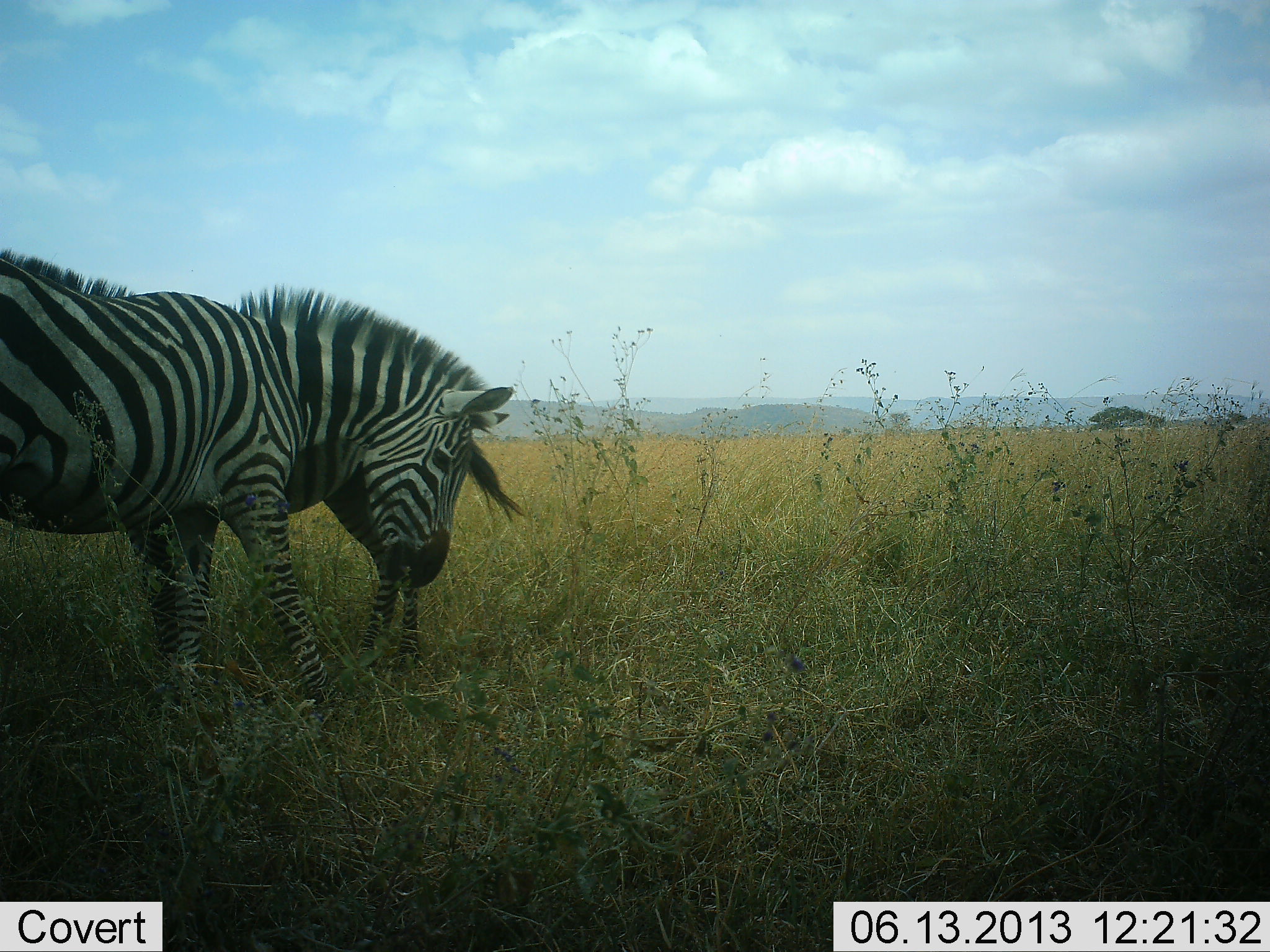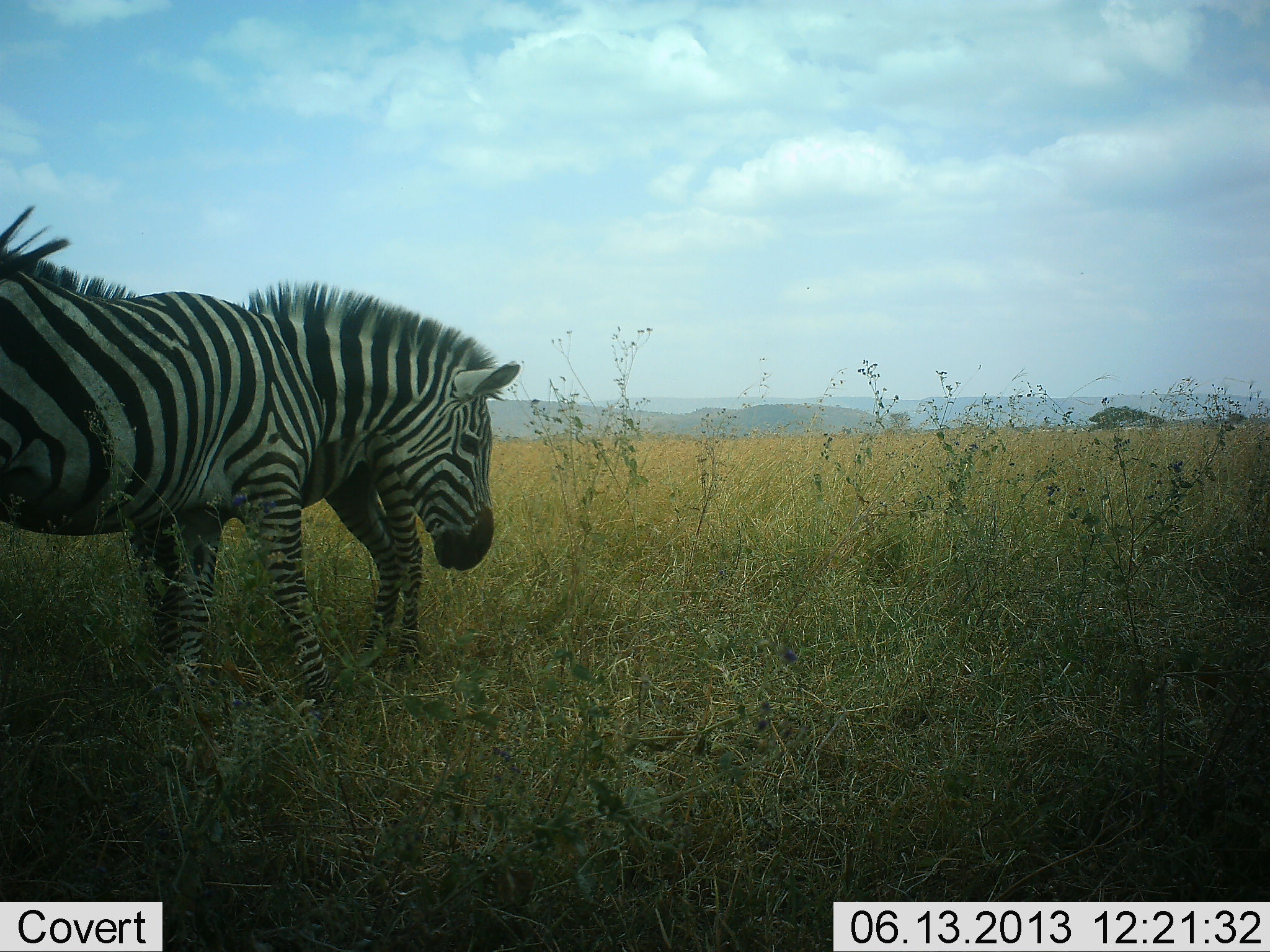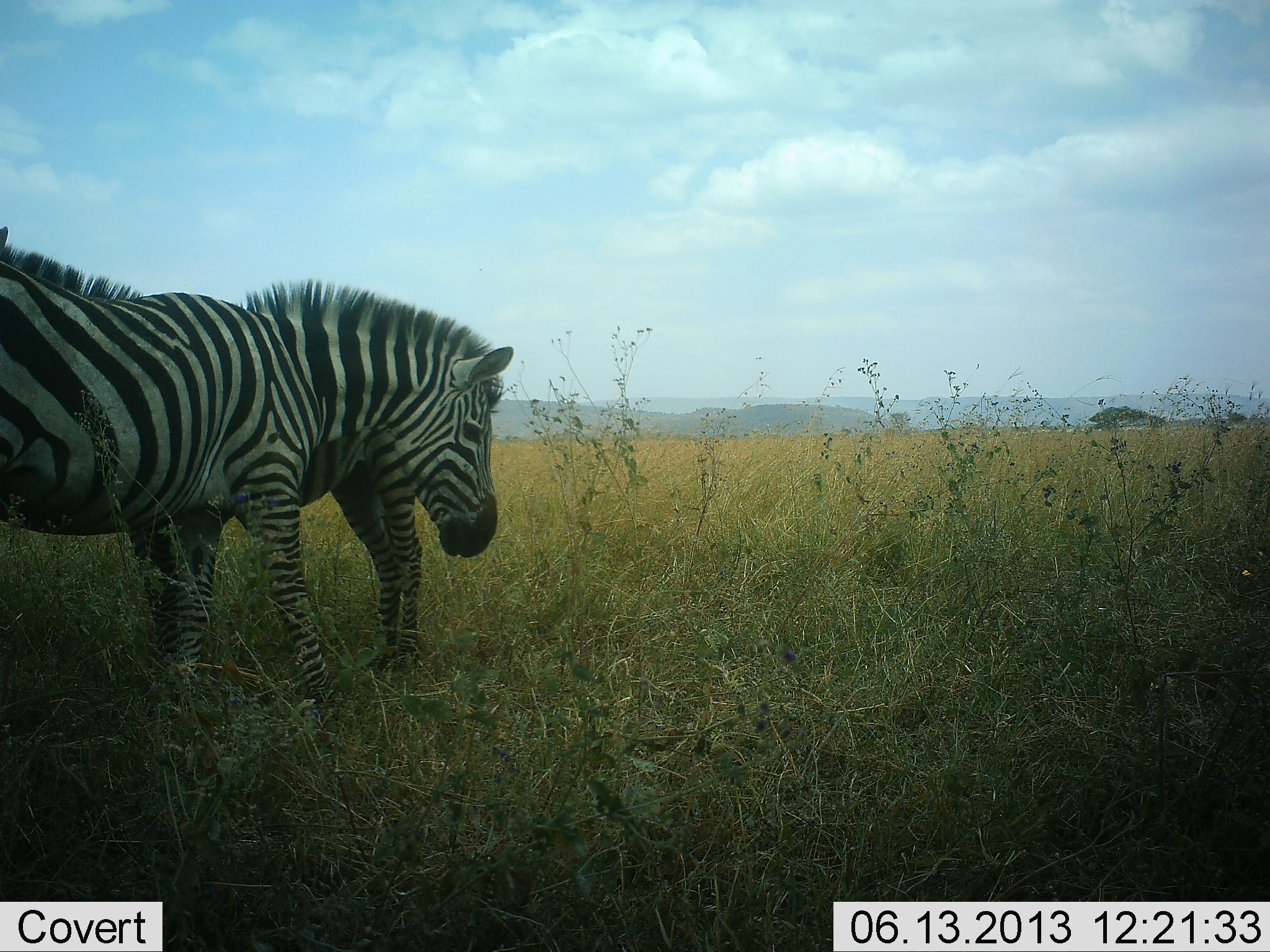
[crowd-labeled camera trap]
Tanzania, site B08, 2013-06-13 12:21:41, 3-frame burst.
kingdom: Animalia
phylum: Chordata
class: Mammalia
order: Perissodactyla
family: Equidae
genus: Equus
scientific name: Equus quagga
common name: plains zebra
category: zebra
Zebra (plains zebra) (Equus quagga), count 2. Behavior (volunteer vote fractions): standing 72%, resting 0%, moving 6%, interacting 39%. Young present (vote fraction): 0%. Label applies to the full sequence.